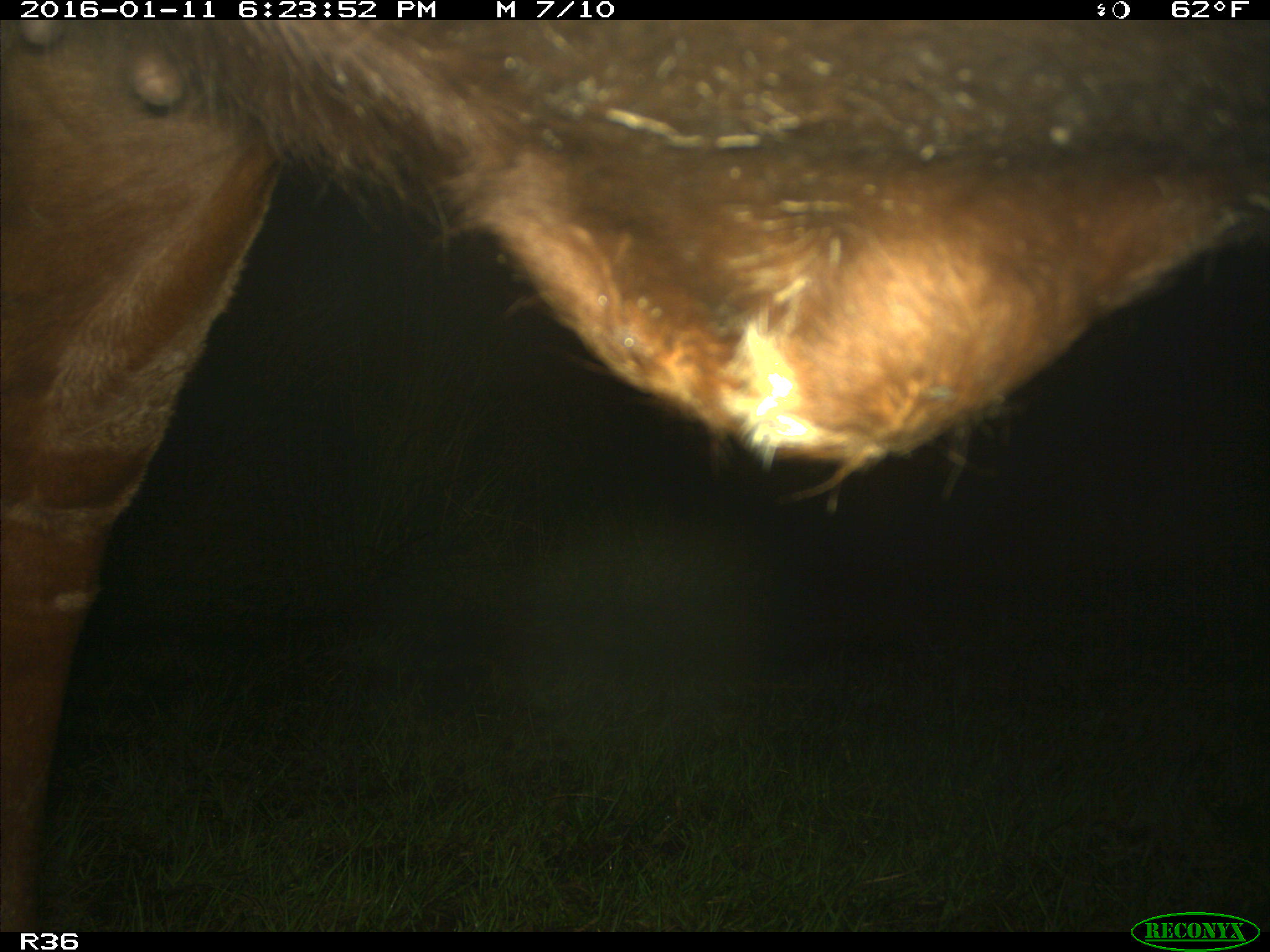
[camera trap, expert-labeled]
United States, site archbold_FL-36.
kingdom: Animalia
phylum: Chordata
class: Mammalia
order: Artiodactyla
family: Bovidae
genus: Bos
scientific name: Bos taurus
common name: domestic cow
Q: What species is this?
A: Bos taurus (domestic cow).